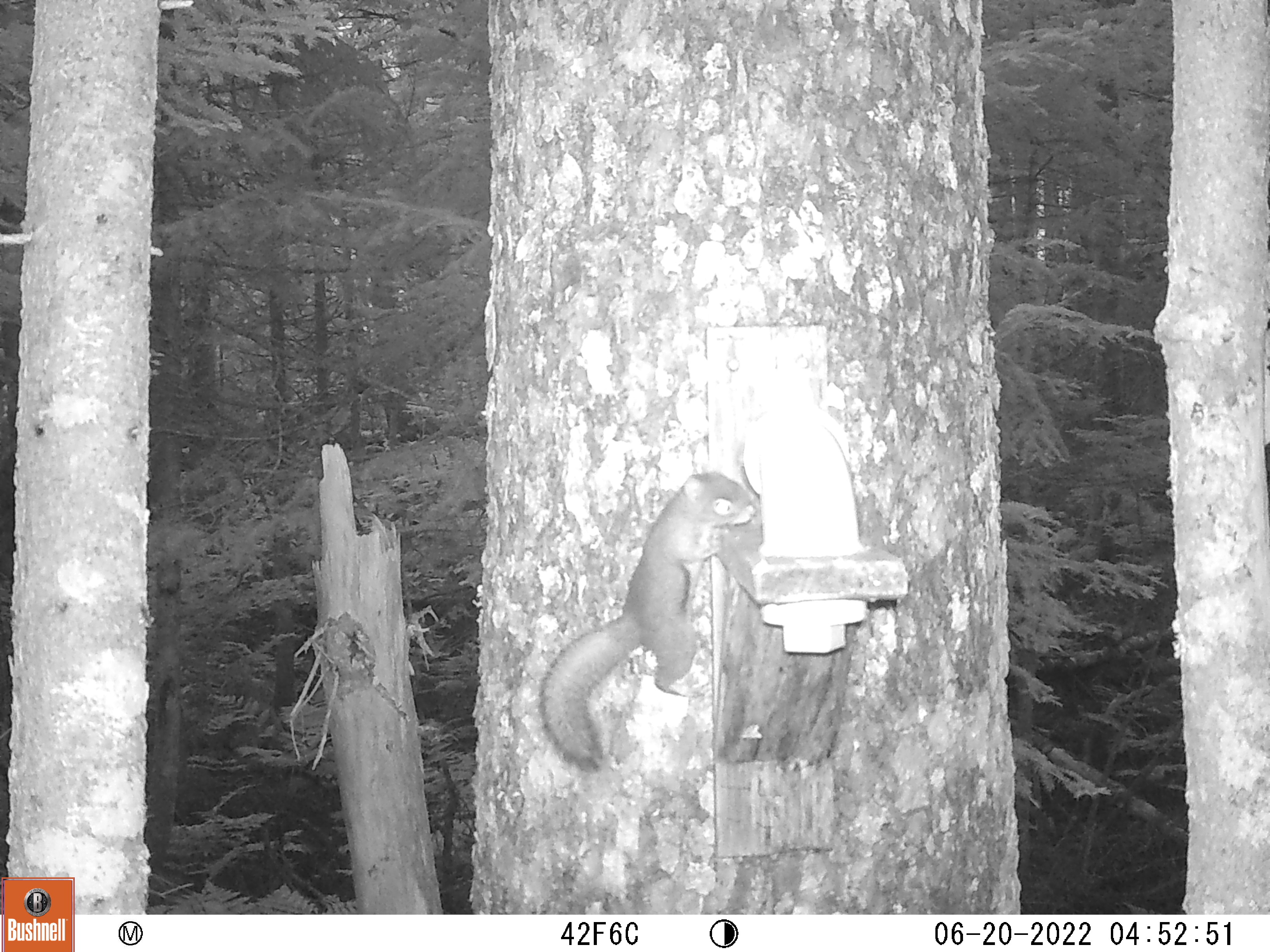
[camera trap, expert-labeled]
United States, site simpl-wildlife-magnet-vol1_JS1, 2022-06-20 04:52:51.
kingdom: Animalia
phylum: Chordata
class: Mammalia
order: Rodentia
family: Sciuridae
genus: Tamiasciurus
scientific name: Tamiasciurus hudsonicus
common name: red squirrel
Red squirrel (Tamiasciurus hudsonicus).